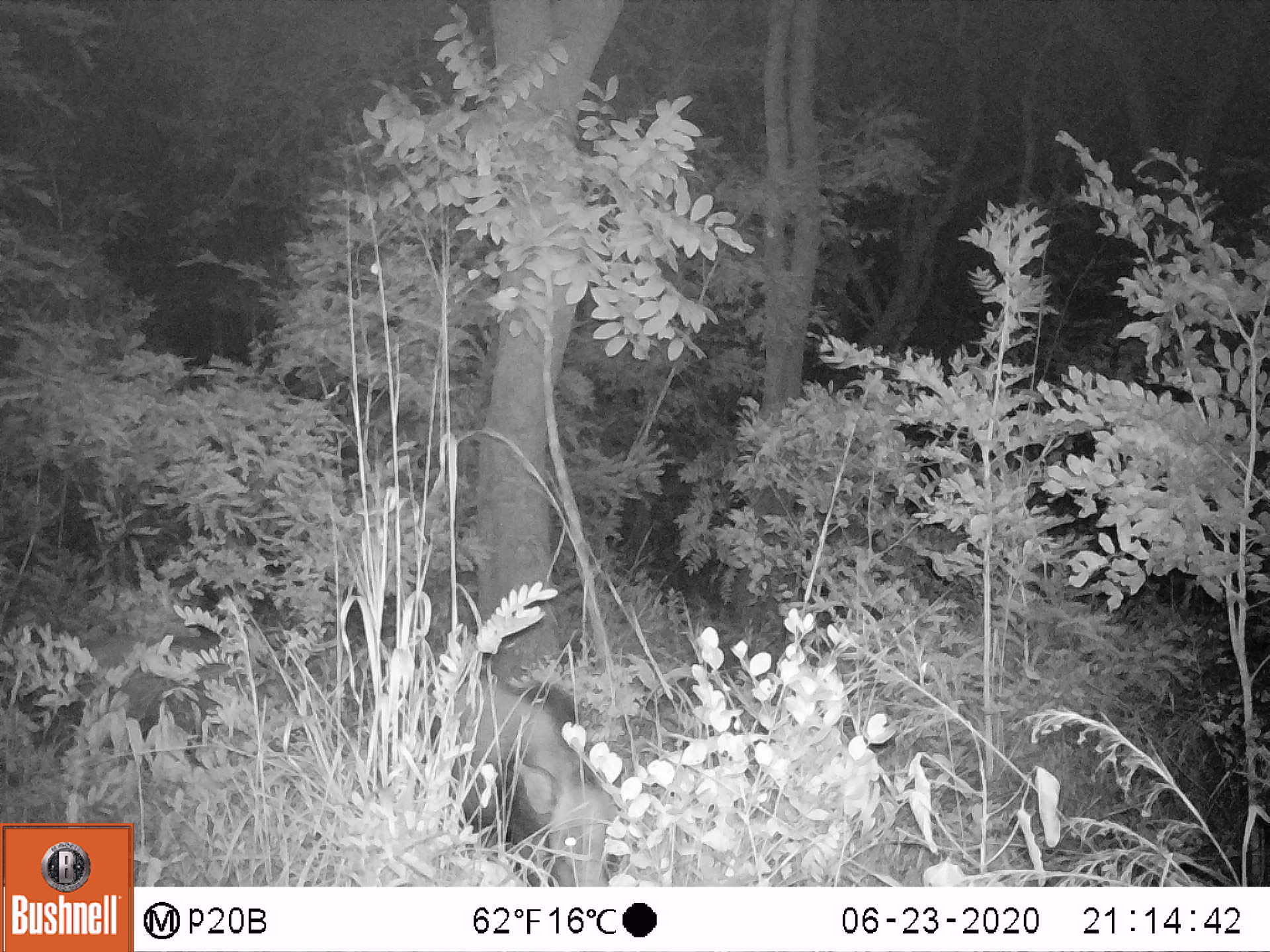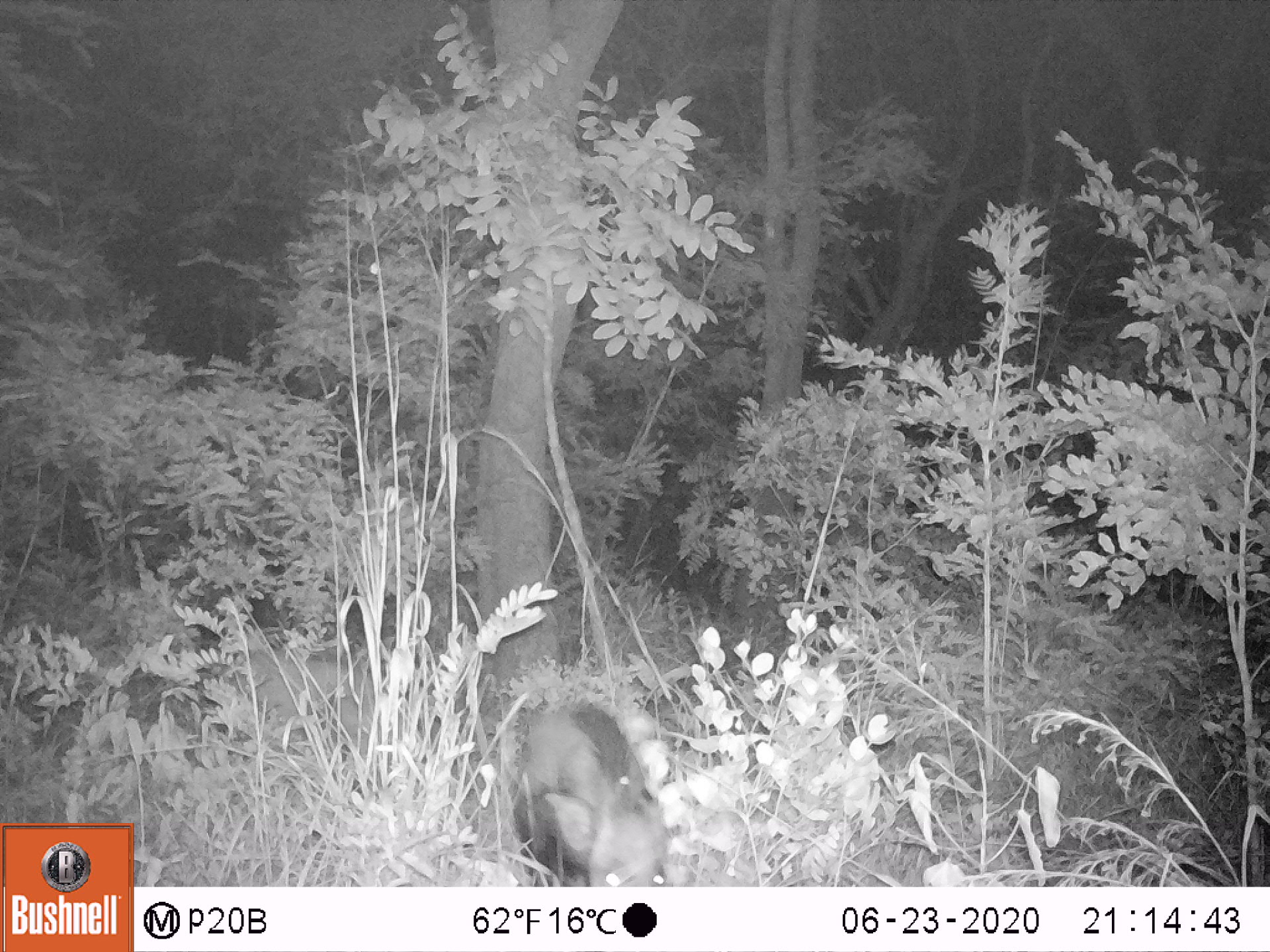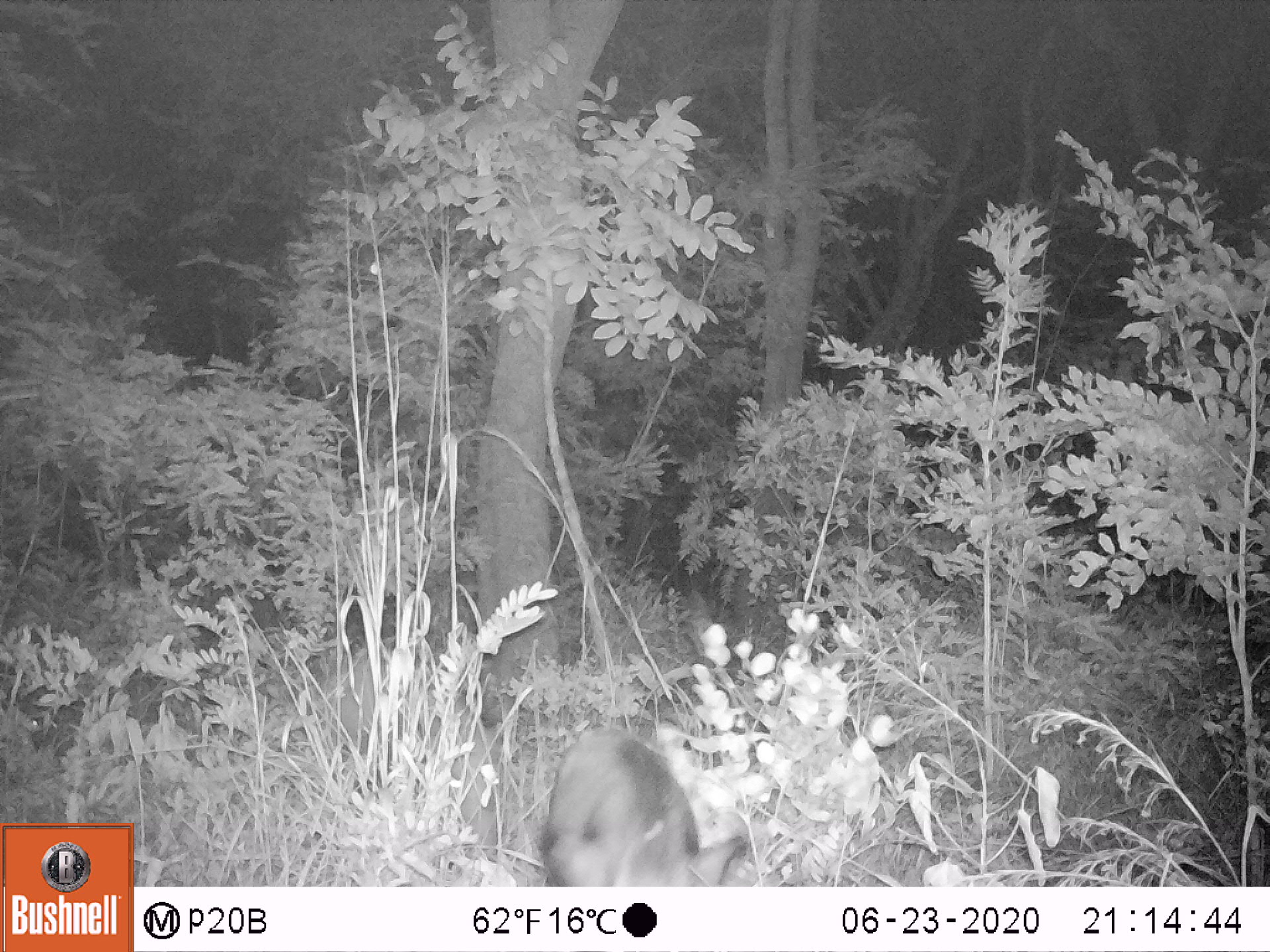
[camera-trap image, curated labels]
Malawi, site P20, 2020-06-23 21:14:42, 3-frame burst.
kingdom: Animalia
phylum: Chordata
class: Mammalia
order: Artiodactyla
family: Suidae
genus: Potamochoerus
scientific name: Potamochoerus larvatus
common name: bushpig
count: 2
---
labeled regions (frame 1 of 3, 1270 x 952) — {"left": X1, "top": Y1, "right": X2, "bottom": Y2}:
bushpig: {"left": 373, "top": 661, "right": 625, "bottom": 888}; {"left": 57, "top": 623, "right": 272, "bottom": 746}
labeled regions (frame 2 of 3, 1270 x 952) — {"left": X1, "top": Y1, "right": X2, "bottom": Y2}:
bushpig: {"left": 471, "top": 695, "right": 679, "bottom": 886}; {"left": 224, "top": 641, "right": 442, "bottom": 788}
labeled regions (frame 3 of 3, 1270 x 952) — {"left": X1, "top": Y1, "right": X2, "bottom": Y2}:
bushpig: {"left": 529, "top": 719, "right": 748, "bottom": 887}; {"left": 292, "top": 646, "right": 501, "bottom": 816}